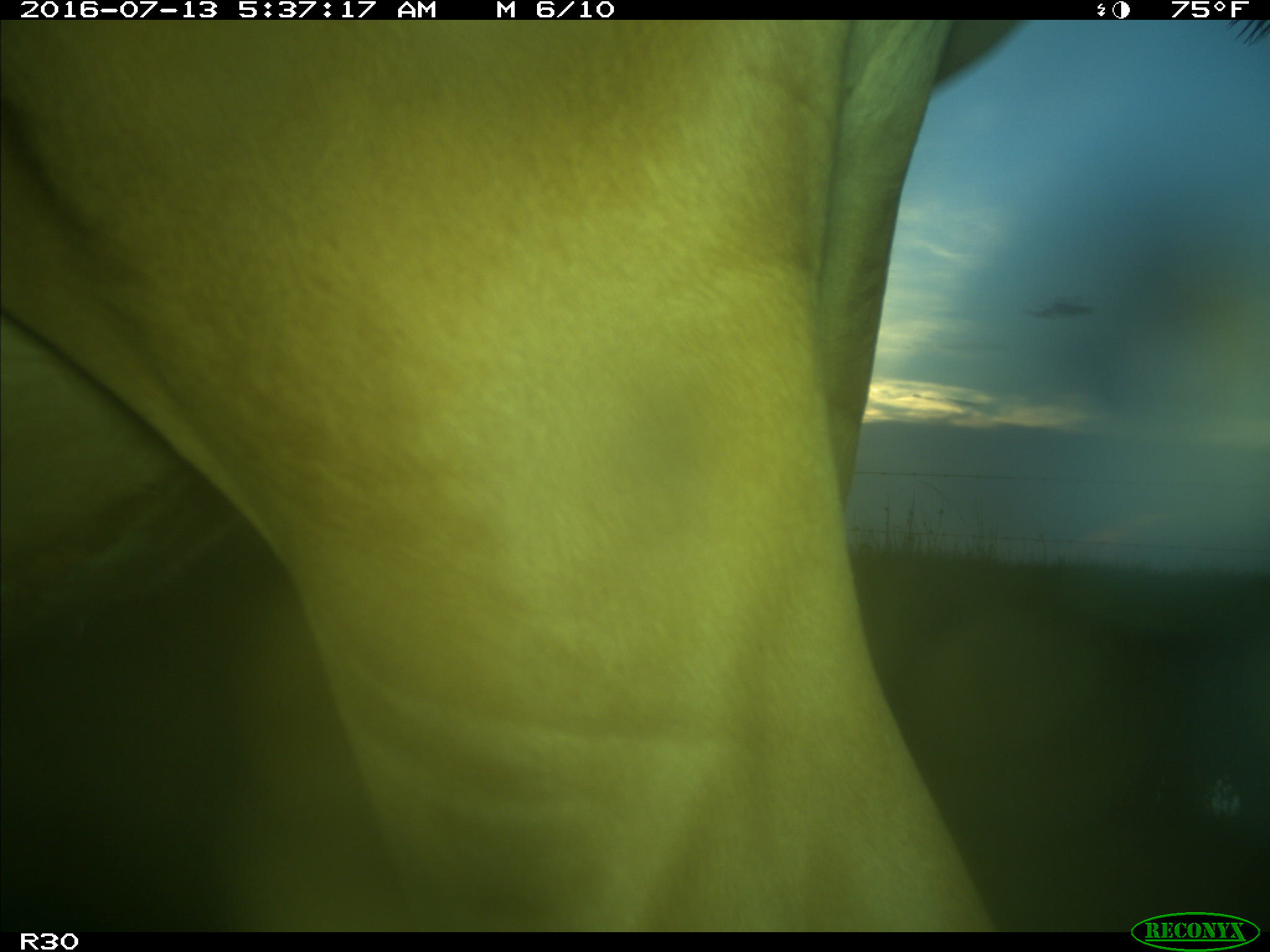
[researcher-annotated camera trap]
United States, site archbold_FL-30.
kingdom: Animalia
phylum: Chordata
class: Mammalia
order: Artiodactyla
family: Bovidae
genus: Bos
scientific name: Bos taurus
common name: domestic cow